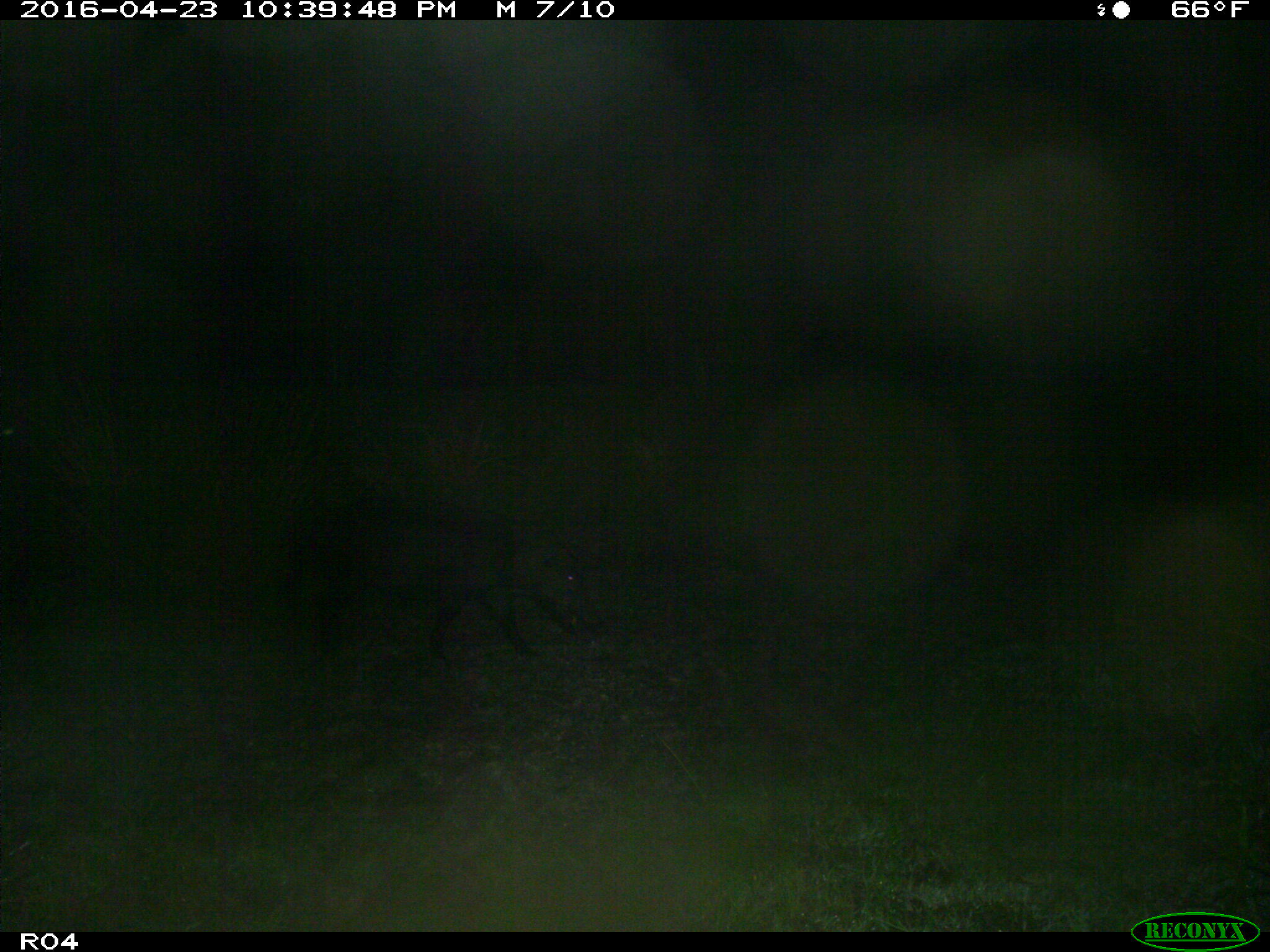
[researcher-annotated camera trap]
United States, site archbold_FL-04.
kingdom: Animalia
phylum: Chordata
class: Mammalia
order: Artiodactyla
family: Suidae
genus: Sus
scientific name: Sus scrofa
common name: wild boar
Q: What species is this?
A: Sus scrofa (wild boar).